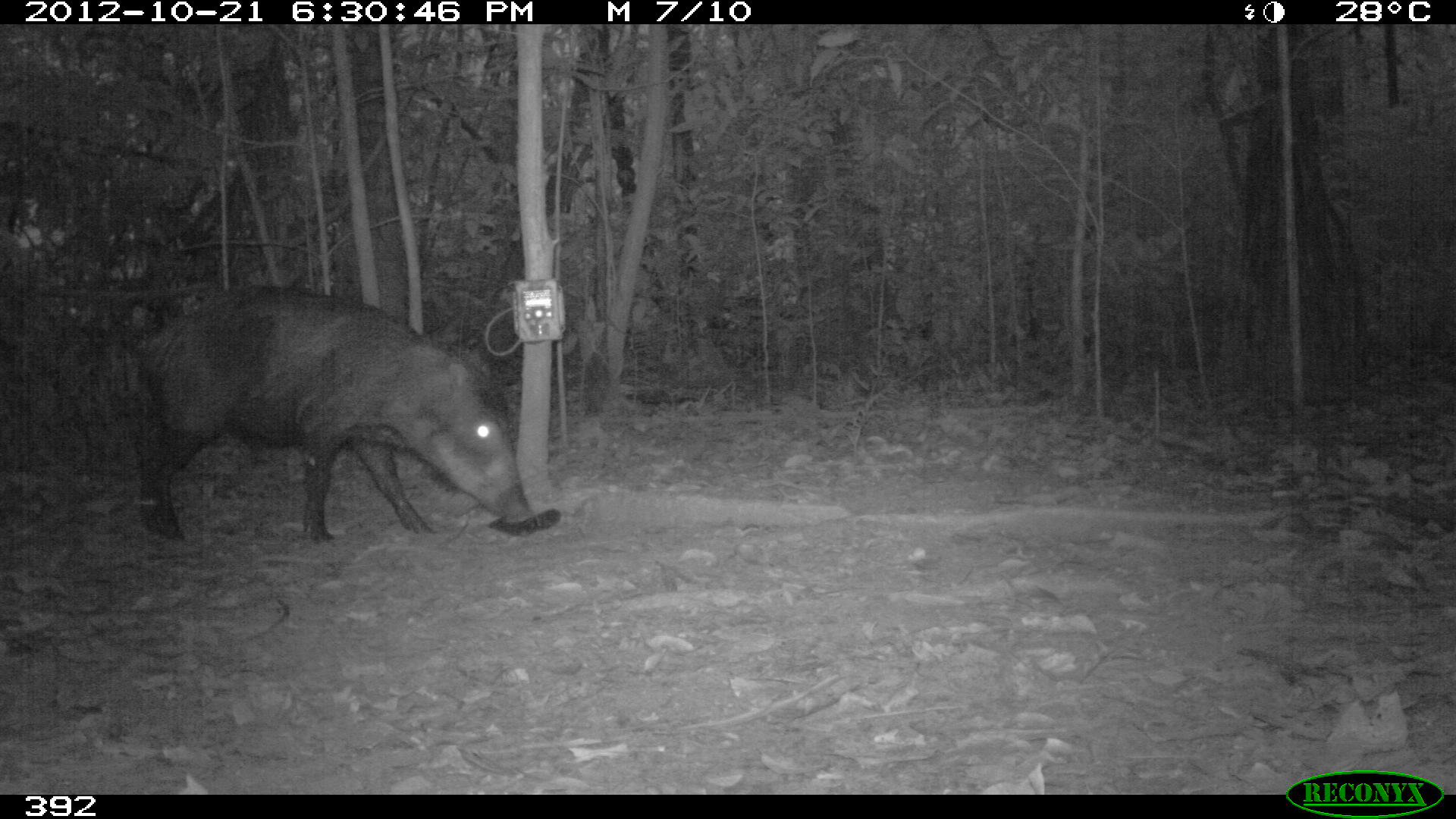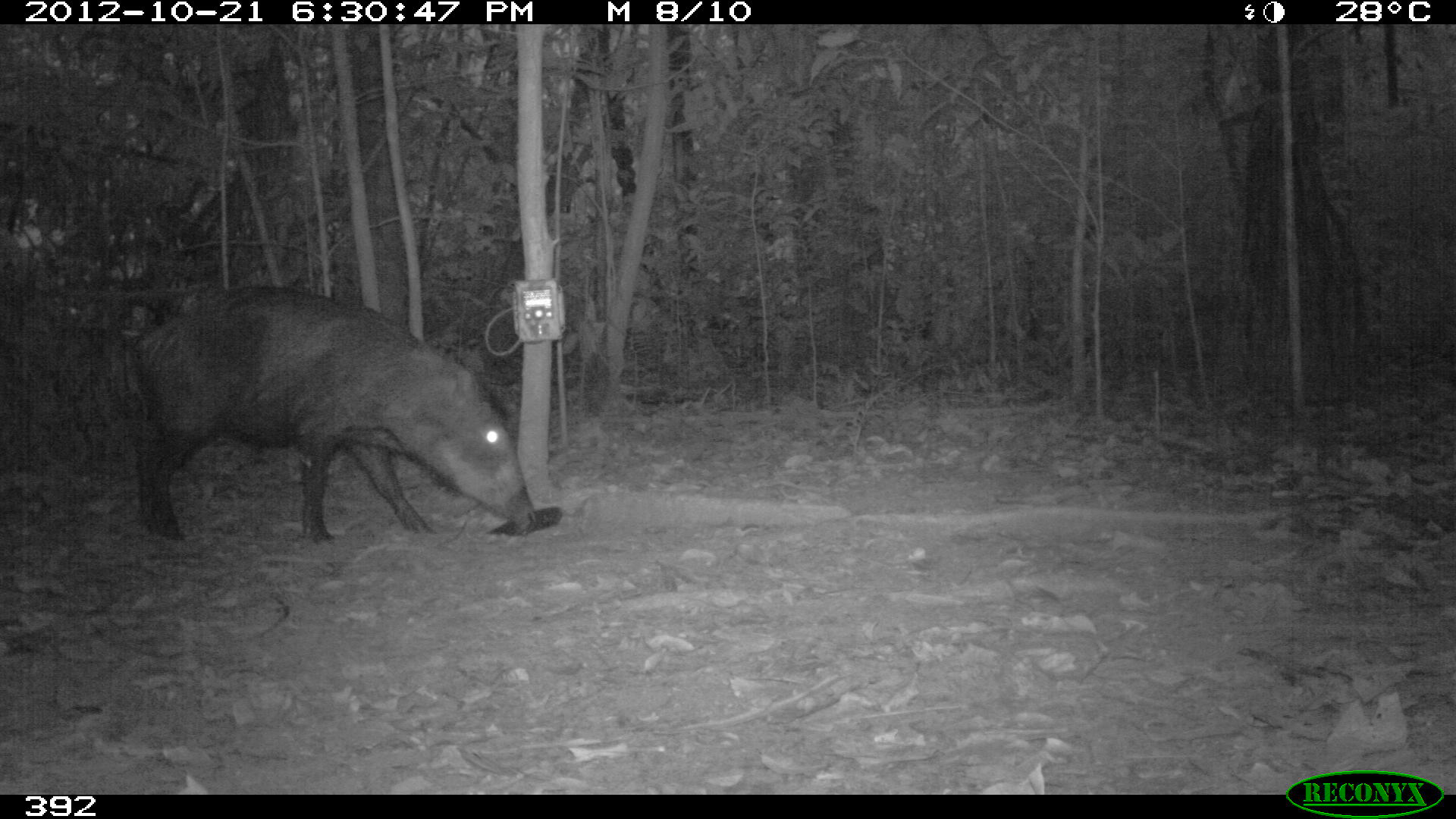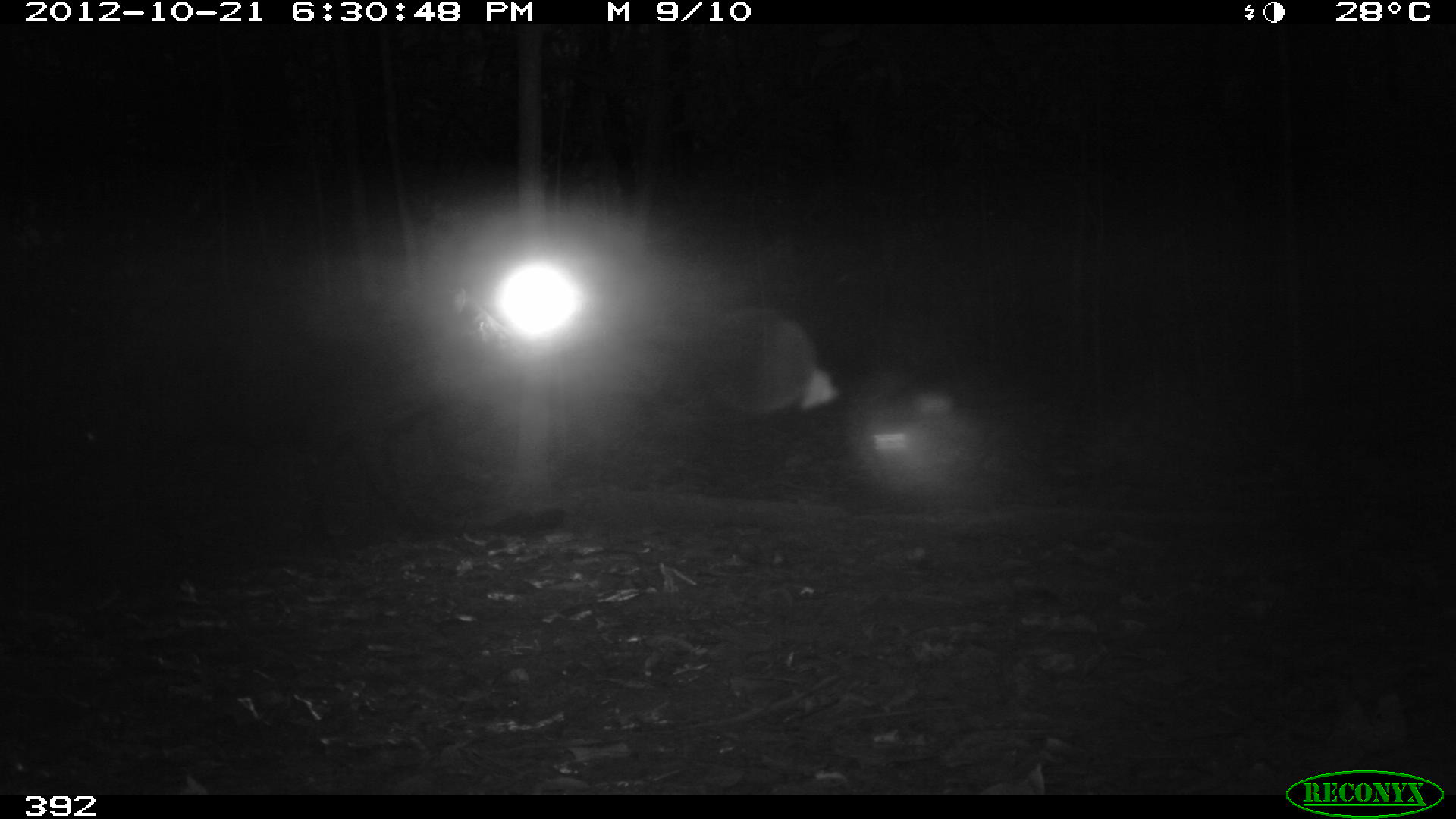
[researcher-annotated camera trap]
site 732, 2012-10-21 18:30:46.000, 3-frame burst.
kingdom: Animalia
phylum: Chordata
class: Mammalia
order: Artiodactyla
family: Tayassuidae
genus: Tayassu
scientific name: Tayassu pecari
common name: white-lipped peccary